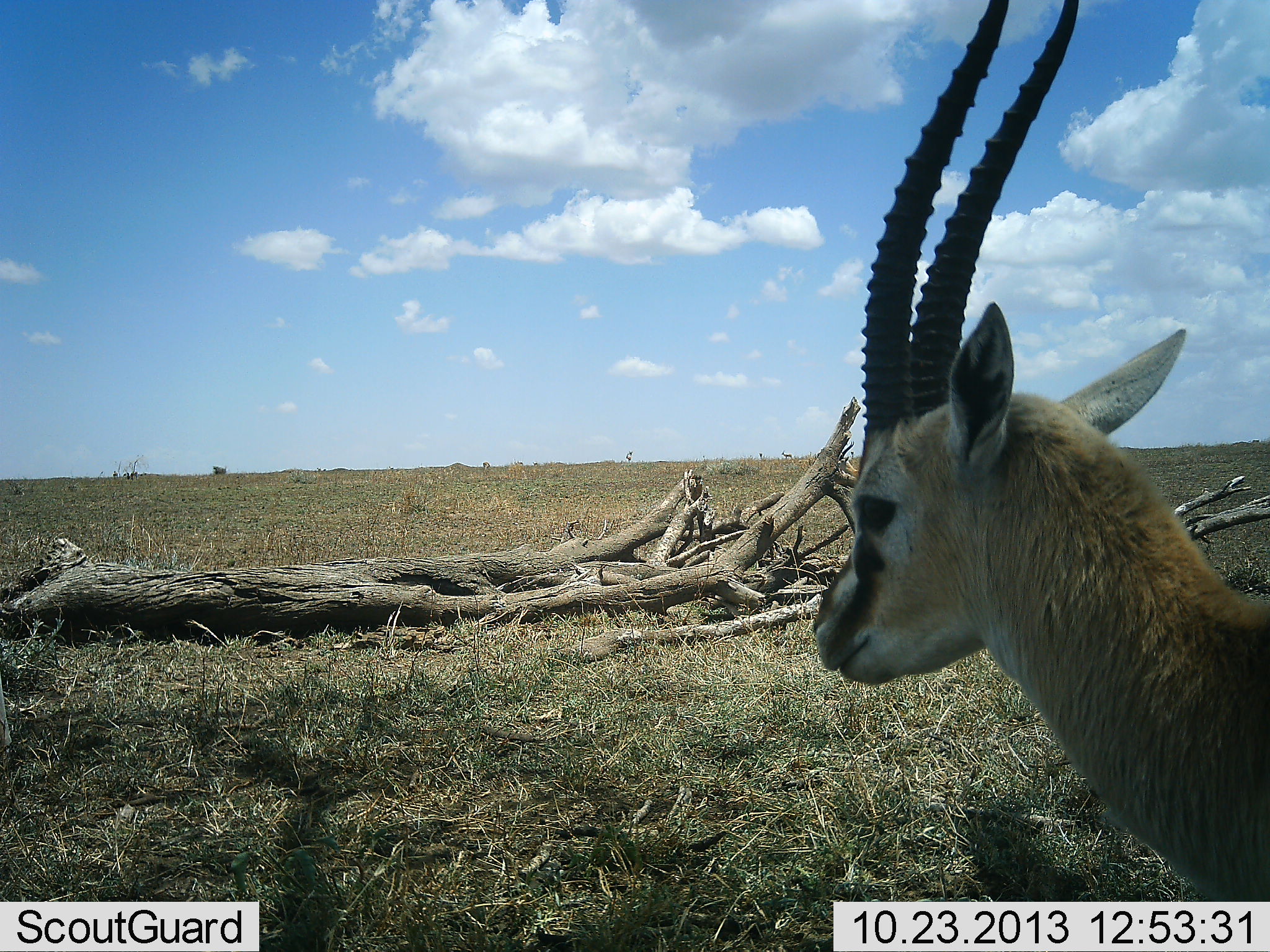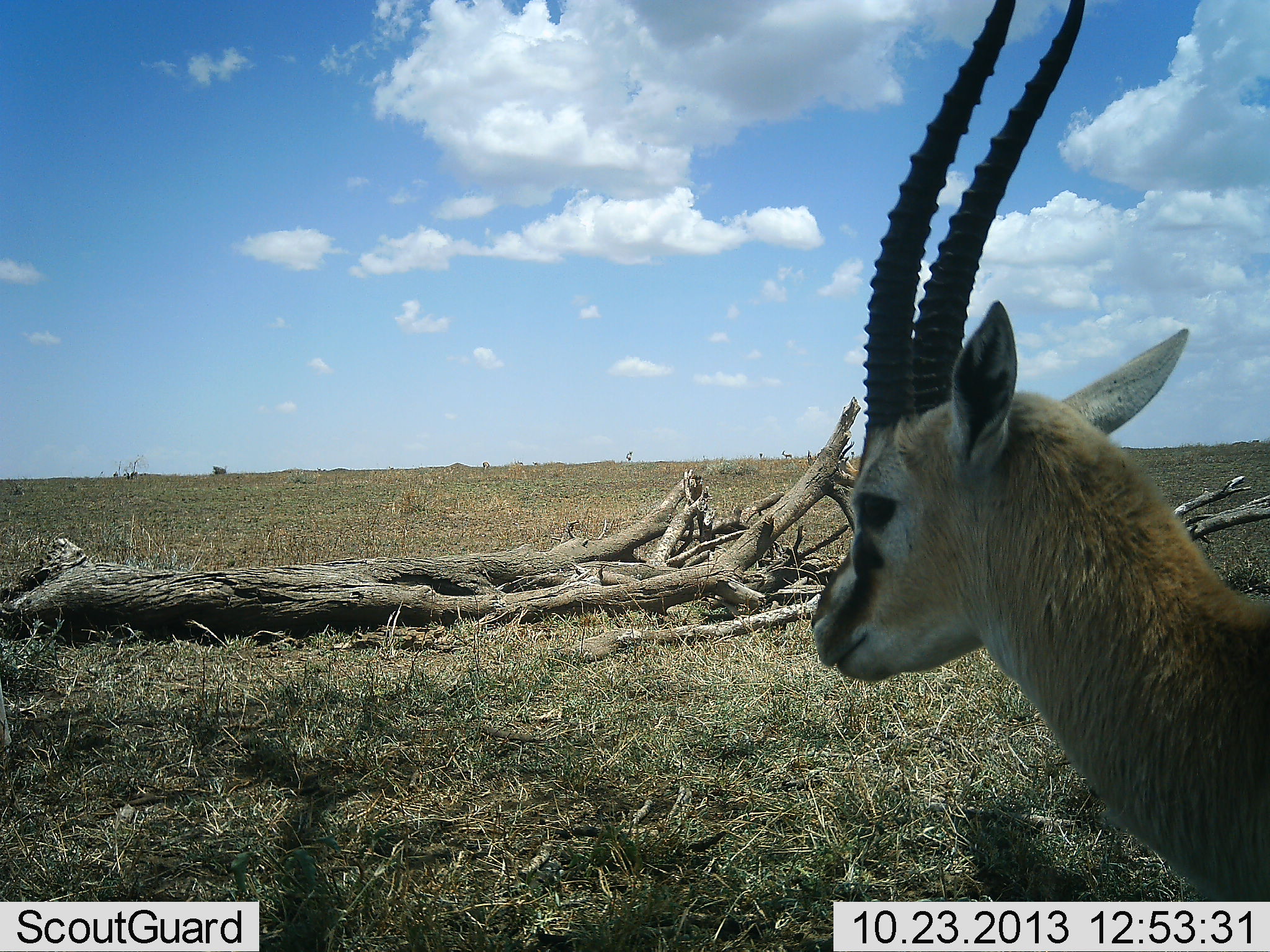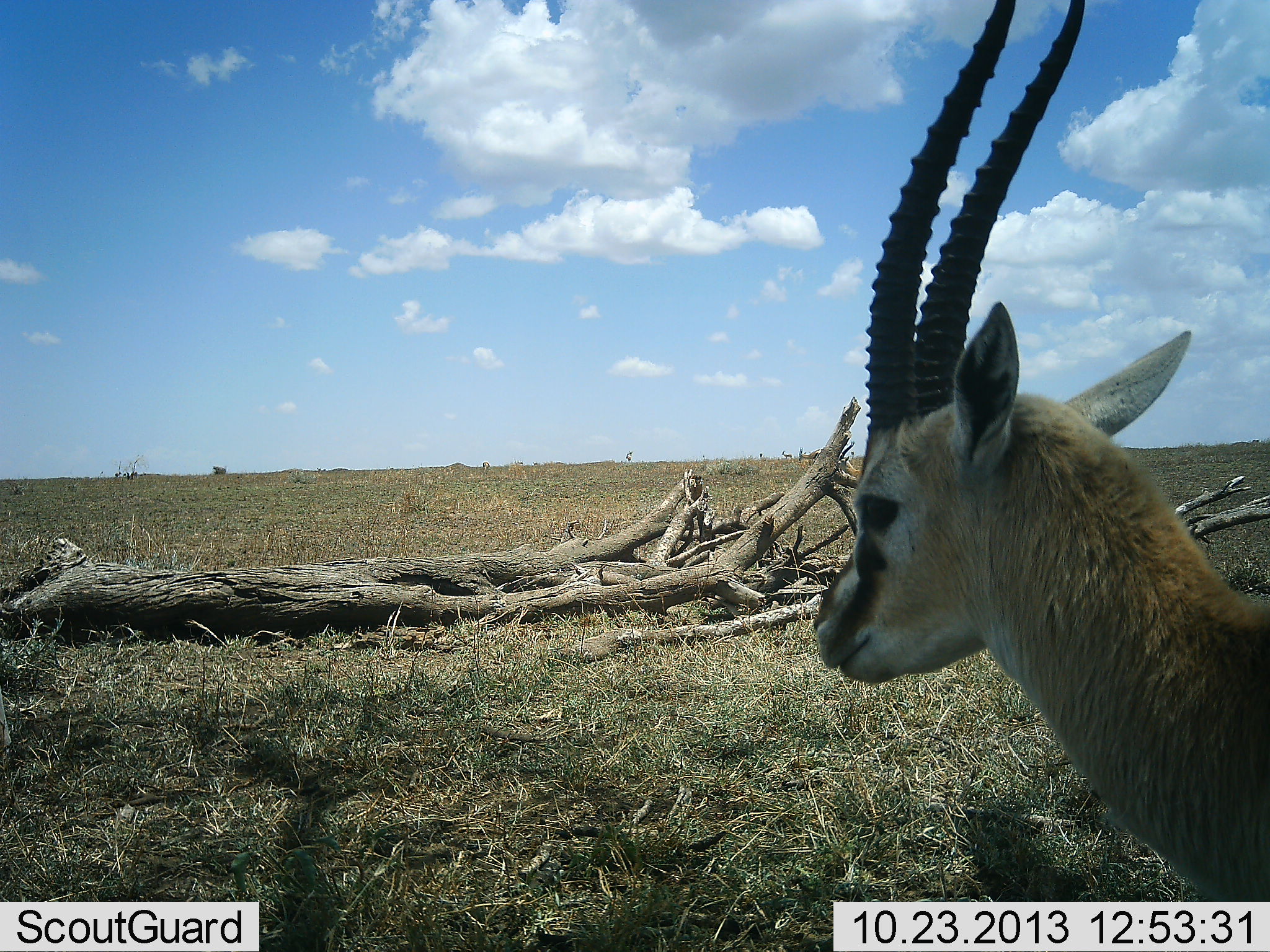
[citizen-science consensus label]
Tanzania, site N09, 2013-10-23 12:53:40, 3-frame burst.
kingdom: Animalia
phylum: Chordata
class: Mammalia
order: Artiodactyla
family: Bovidae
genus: Eudorcas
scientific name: Eudorcas thomsonii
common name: thomson's gazelle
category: gazellethomsons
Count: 1.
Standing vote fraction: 100%.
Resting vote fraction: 0%.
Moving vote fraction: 12%.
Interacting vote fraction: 0%.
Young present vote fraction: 0%.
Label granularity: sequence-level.